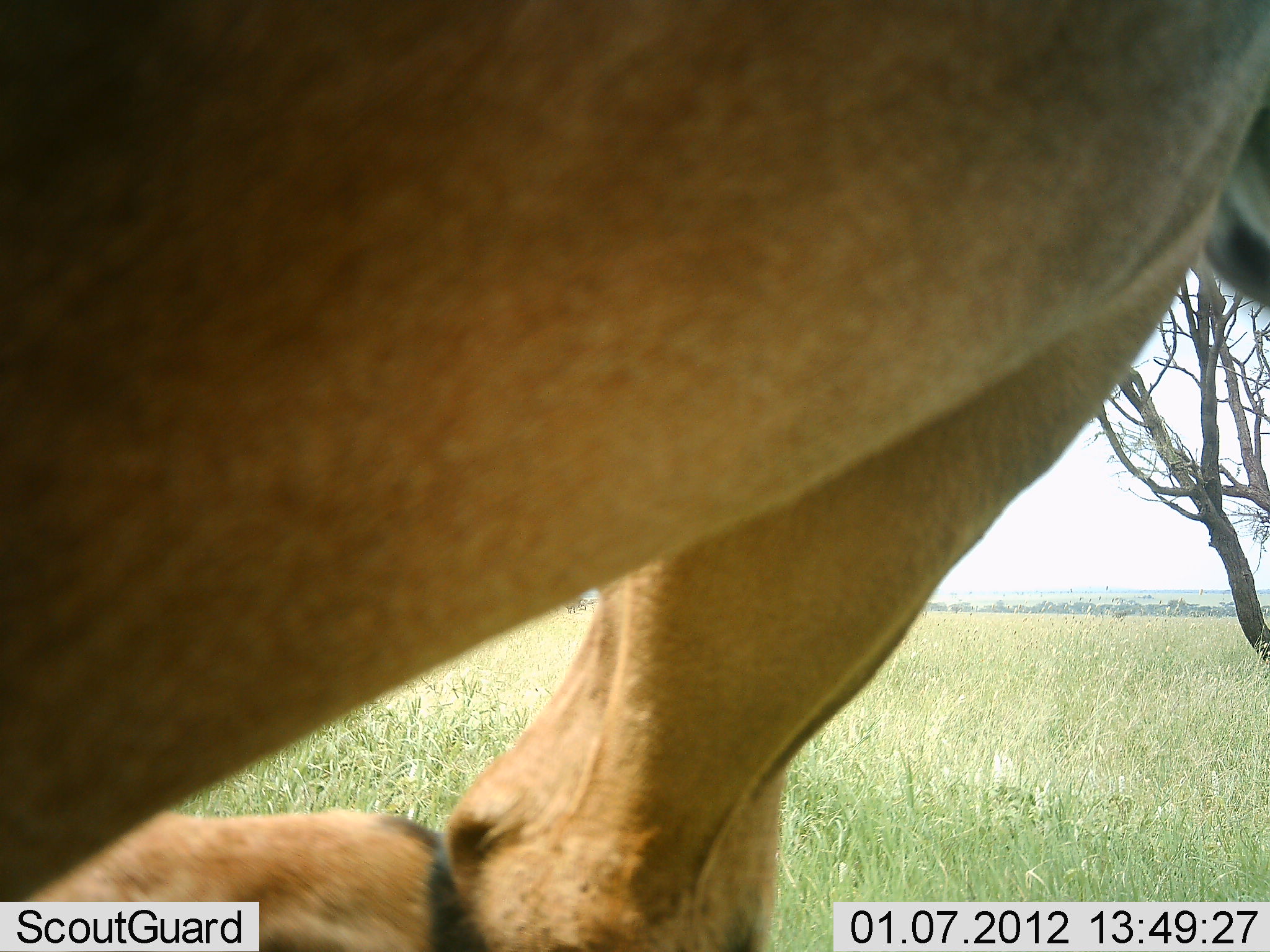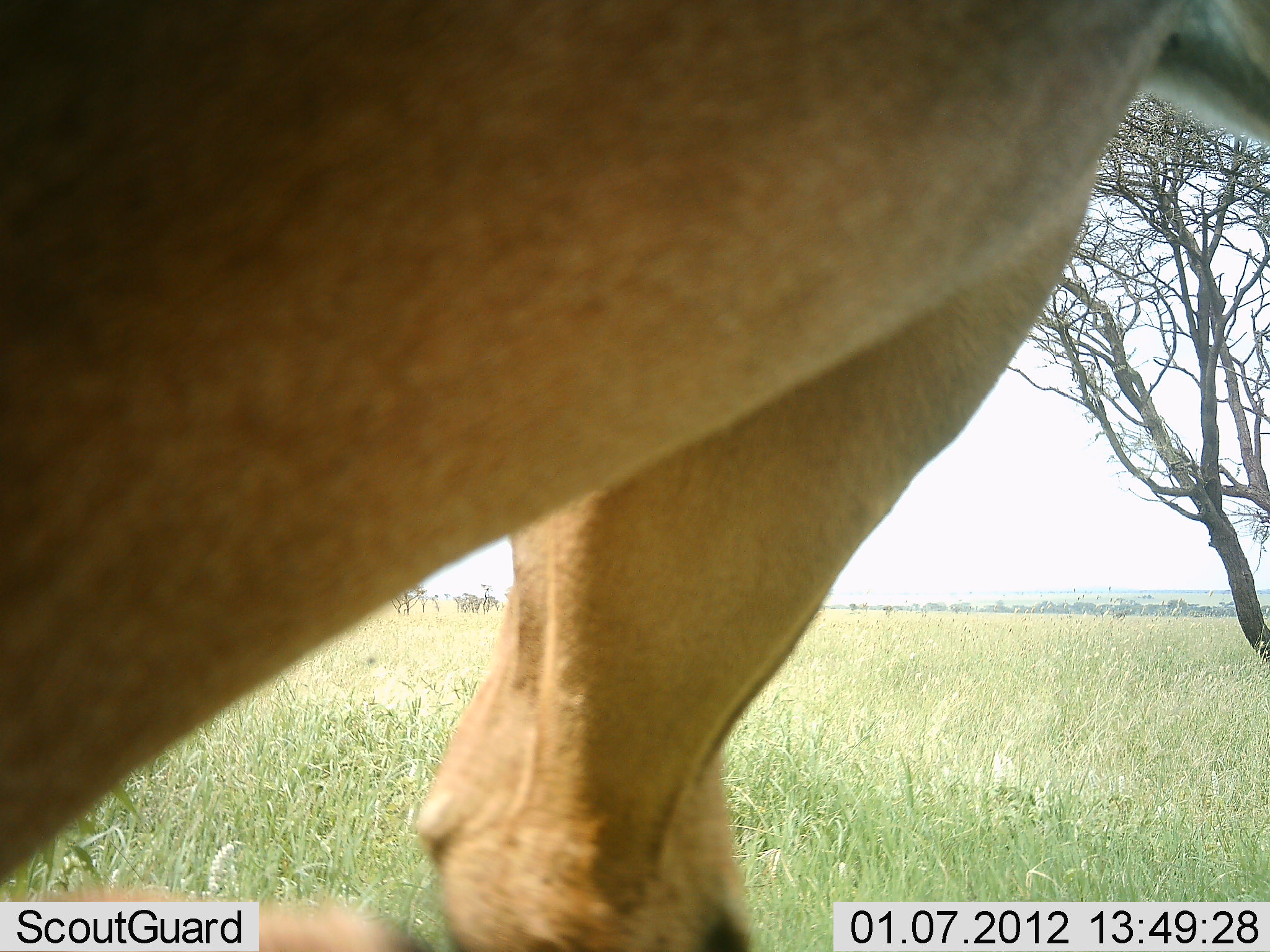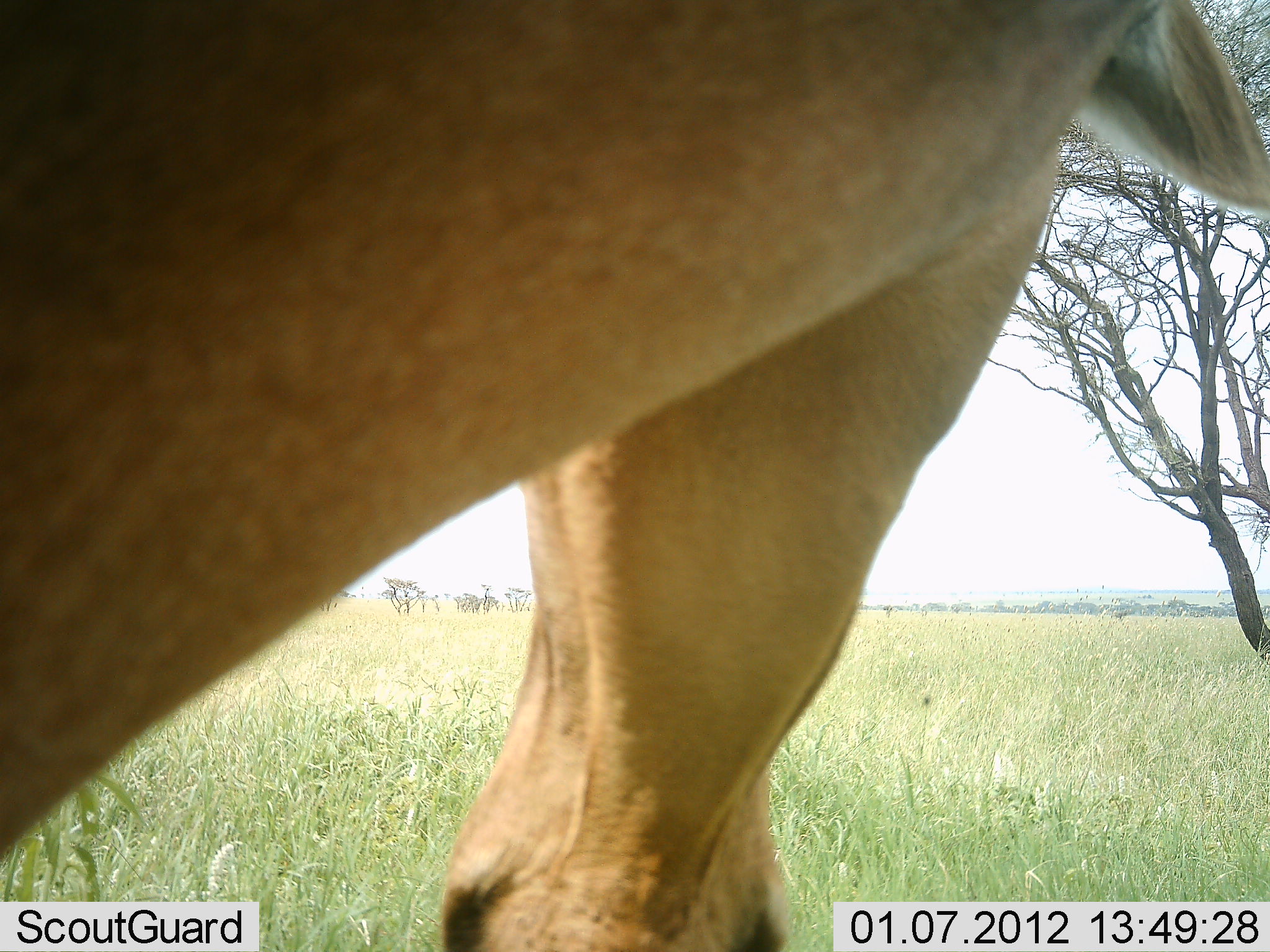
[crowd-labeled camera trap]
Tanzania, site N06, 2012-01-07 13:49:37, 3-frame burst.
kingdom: Animalia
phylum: Chordata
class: Mammalia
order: Artiodactyla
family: Bovidae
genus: Alcelaphus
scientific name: Alcelaphus buselaphus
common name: hartebeest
Hartebeest (Alcelaphus buselaphus), count 1. Behavior (volunteer vote fractions): standing 78%, resting 0%, moving 11%, interacting 11%. Young present (vote fraction): 0%. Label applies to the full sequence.